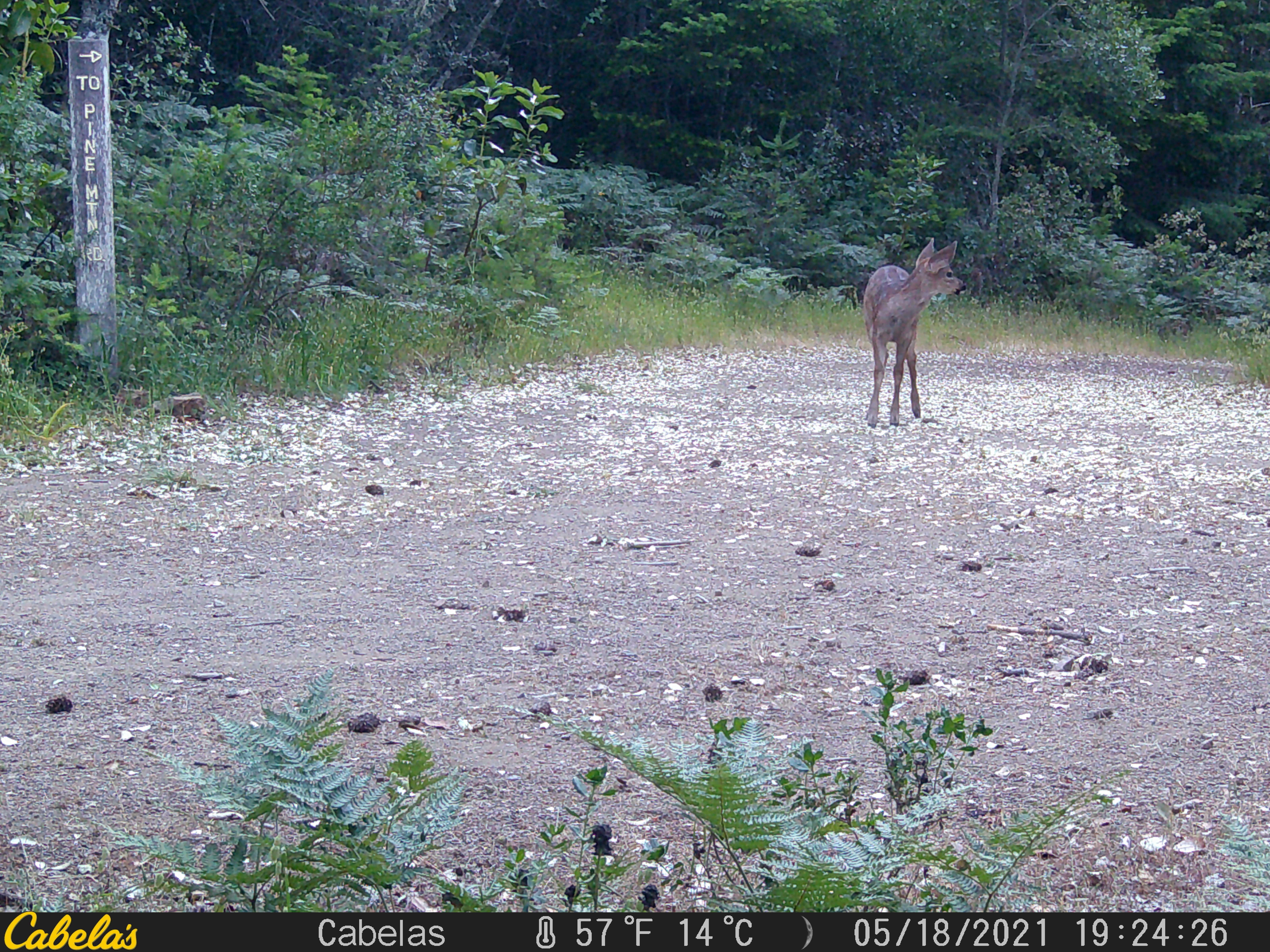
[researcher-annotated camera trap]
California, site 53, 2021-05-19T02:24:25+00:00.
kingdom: Animalia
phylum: Chordata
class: Mammalia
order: Artiodactyla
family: Cervidae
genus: Odocoileus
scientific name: Odocoileus hemionus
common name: mule deer